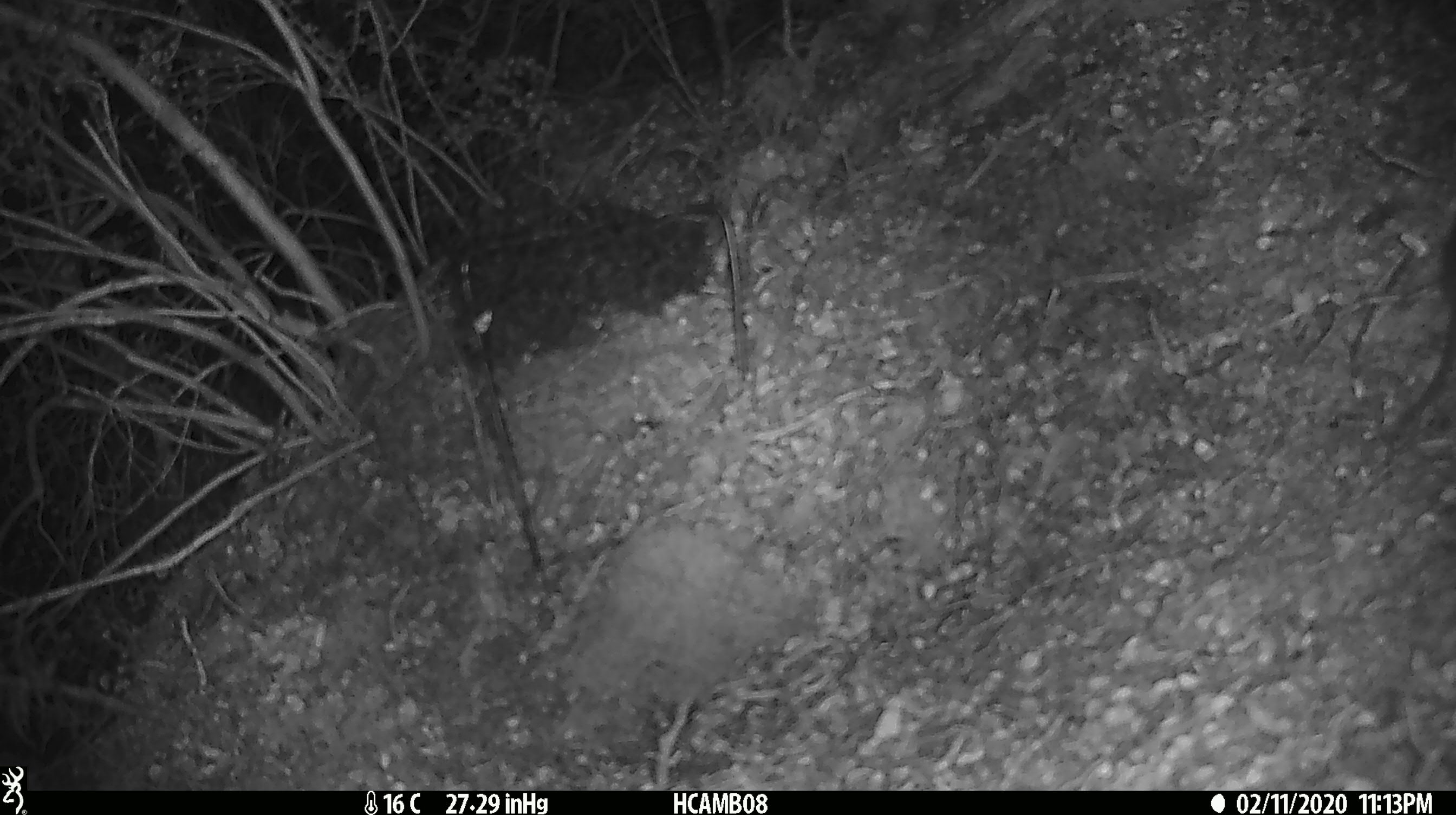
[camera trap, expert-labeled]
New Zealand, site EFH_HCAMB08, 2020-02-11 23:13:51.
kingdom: Animalia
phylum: Chordata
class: Mammalia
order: Rodentia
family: Muridae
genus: Mus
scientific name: Mus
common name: mouse